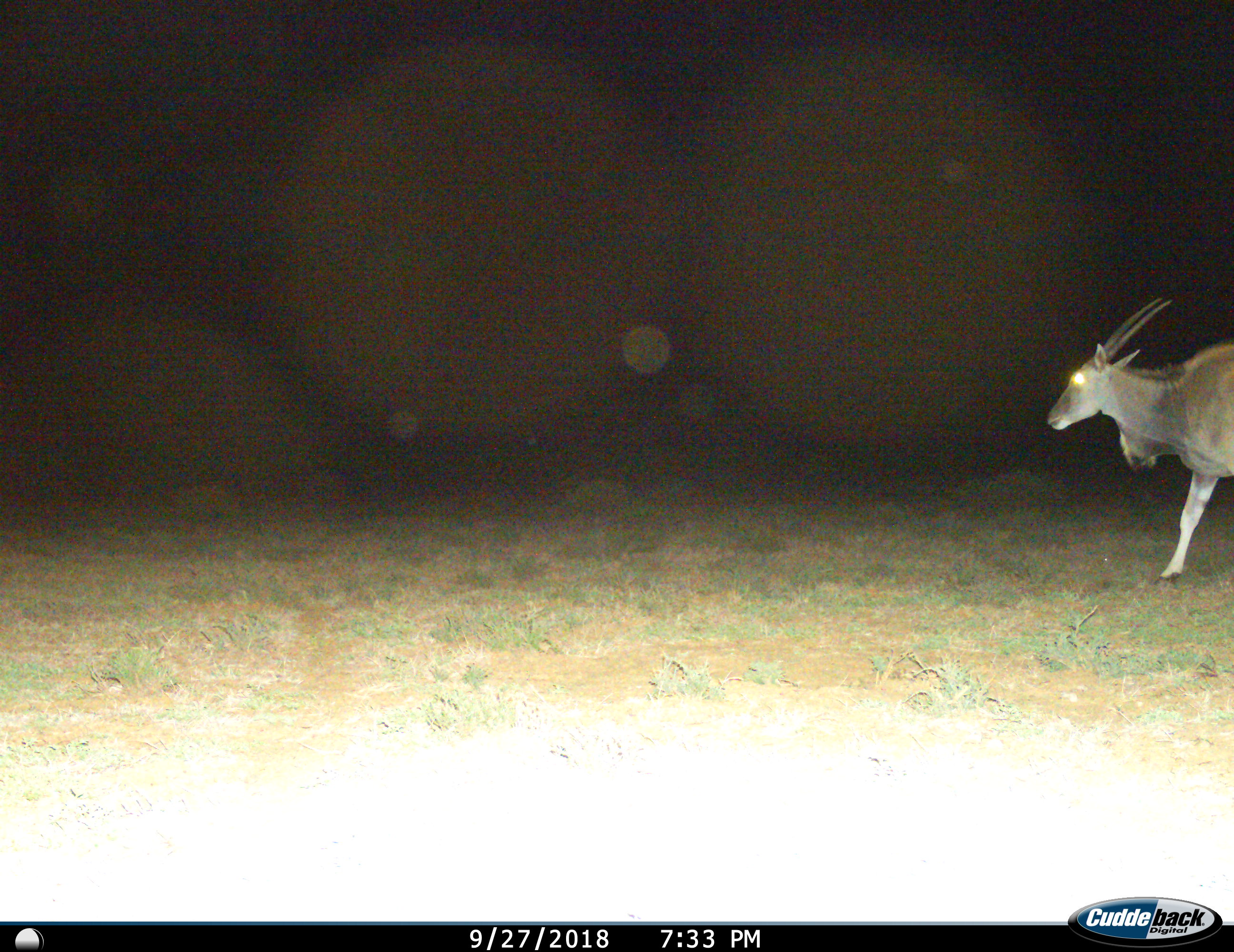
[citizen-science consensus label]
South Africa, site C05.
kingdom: Animalia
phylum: Chordata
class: Mammalia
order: Artiodactyla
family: Bovidae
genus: Tragelaphus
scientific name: Tragelaphus oryx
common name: eland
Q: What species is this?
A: Eland (Tragelaphus oryx).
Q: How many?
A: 1.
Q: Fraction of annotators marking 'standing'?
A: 11%.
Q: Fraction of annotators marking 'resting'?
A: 0%.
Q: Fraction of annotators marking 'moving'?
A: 100%.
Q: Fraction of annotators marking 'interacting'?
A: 0%.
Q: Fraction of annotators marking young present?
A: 0%.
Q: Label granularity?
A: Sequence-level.